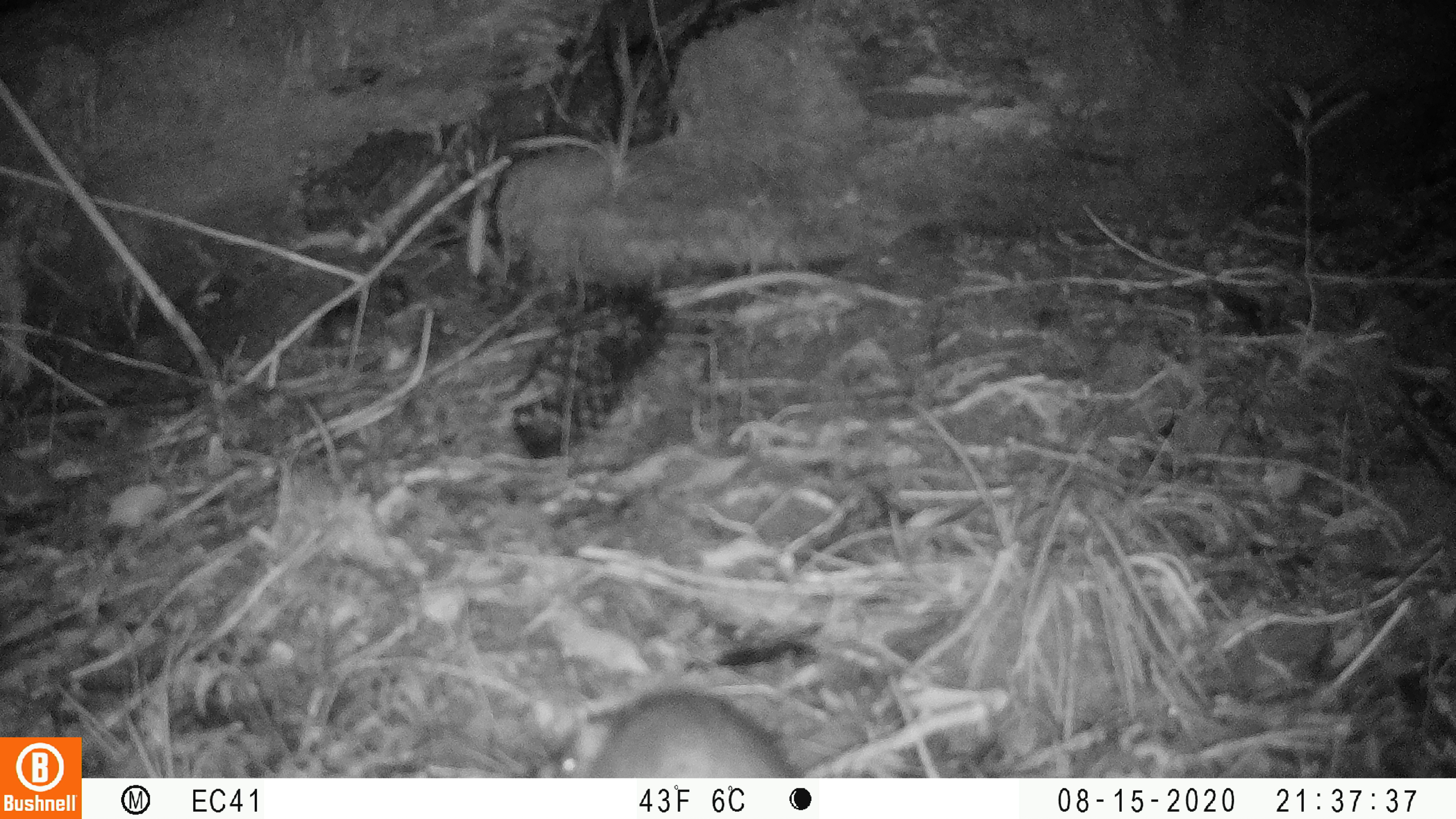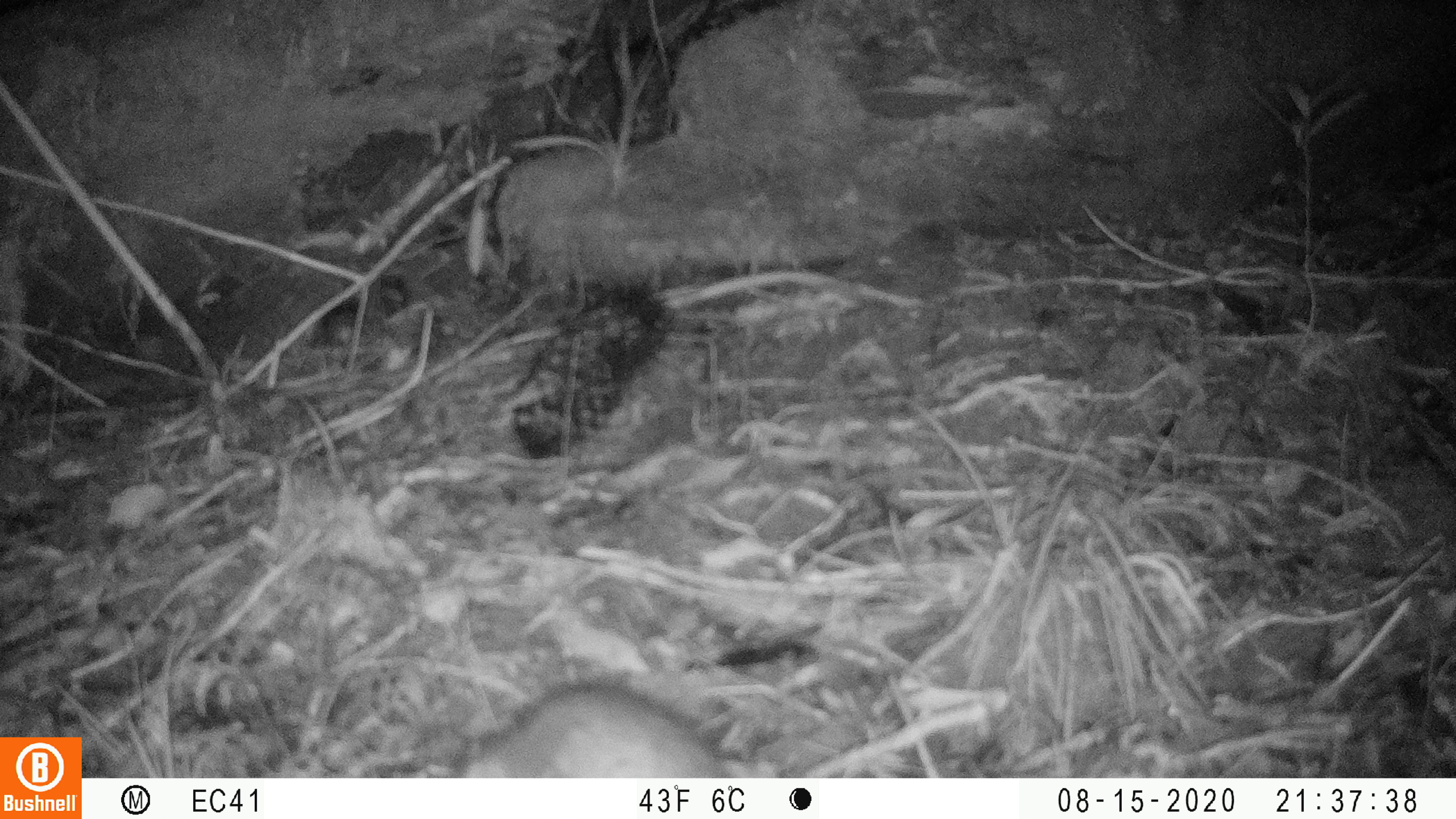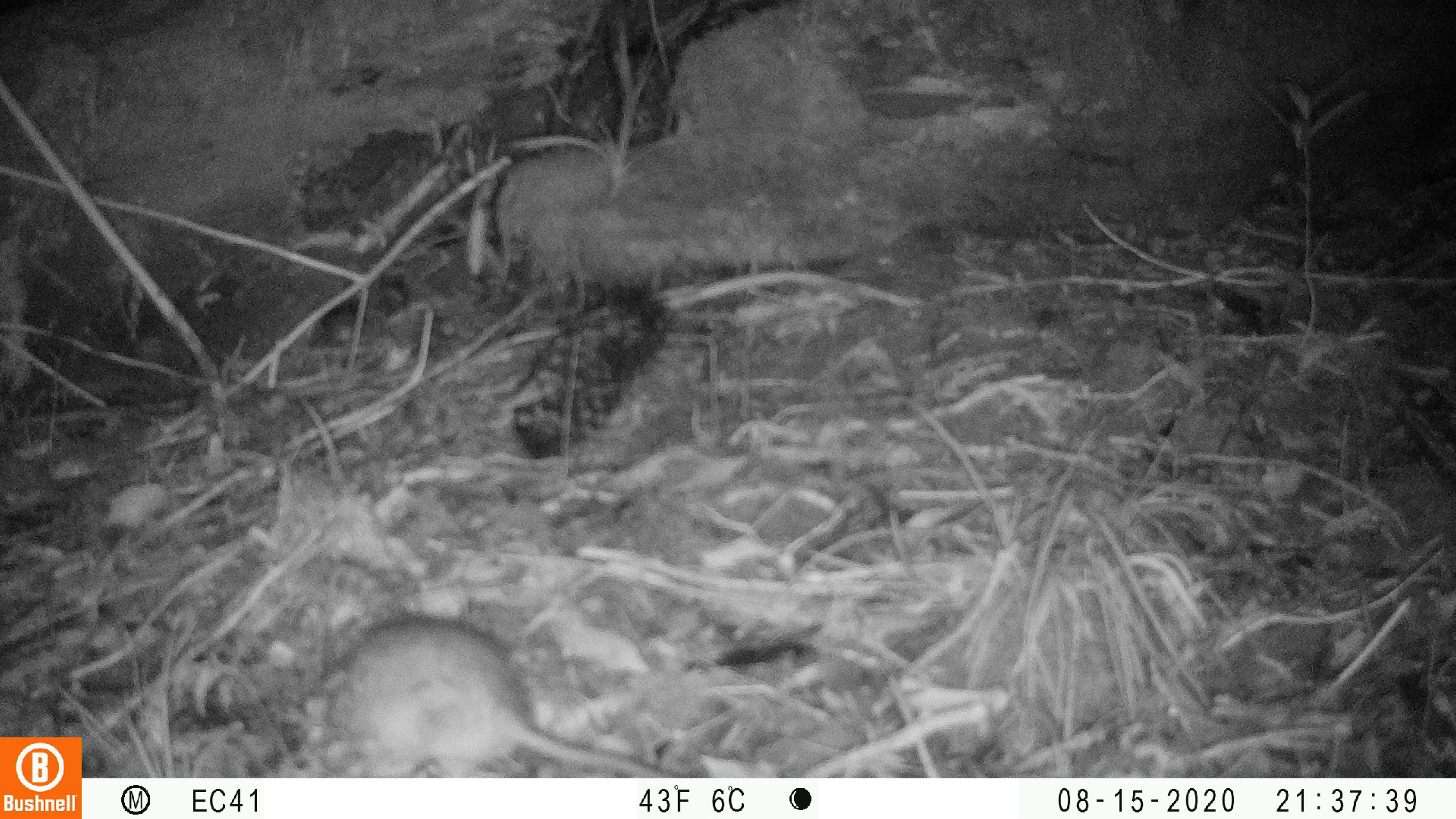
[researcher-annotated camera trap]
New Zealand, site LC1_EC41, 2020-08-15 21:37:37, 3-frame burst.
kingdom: Animalia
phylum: Chordata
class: Mammalia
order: Rodentia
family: Muridae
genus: Rattus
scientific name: Rattus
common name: rat